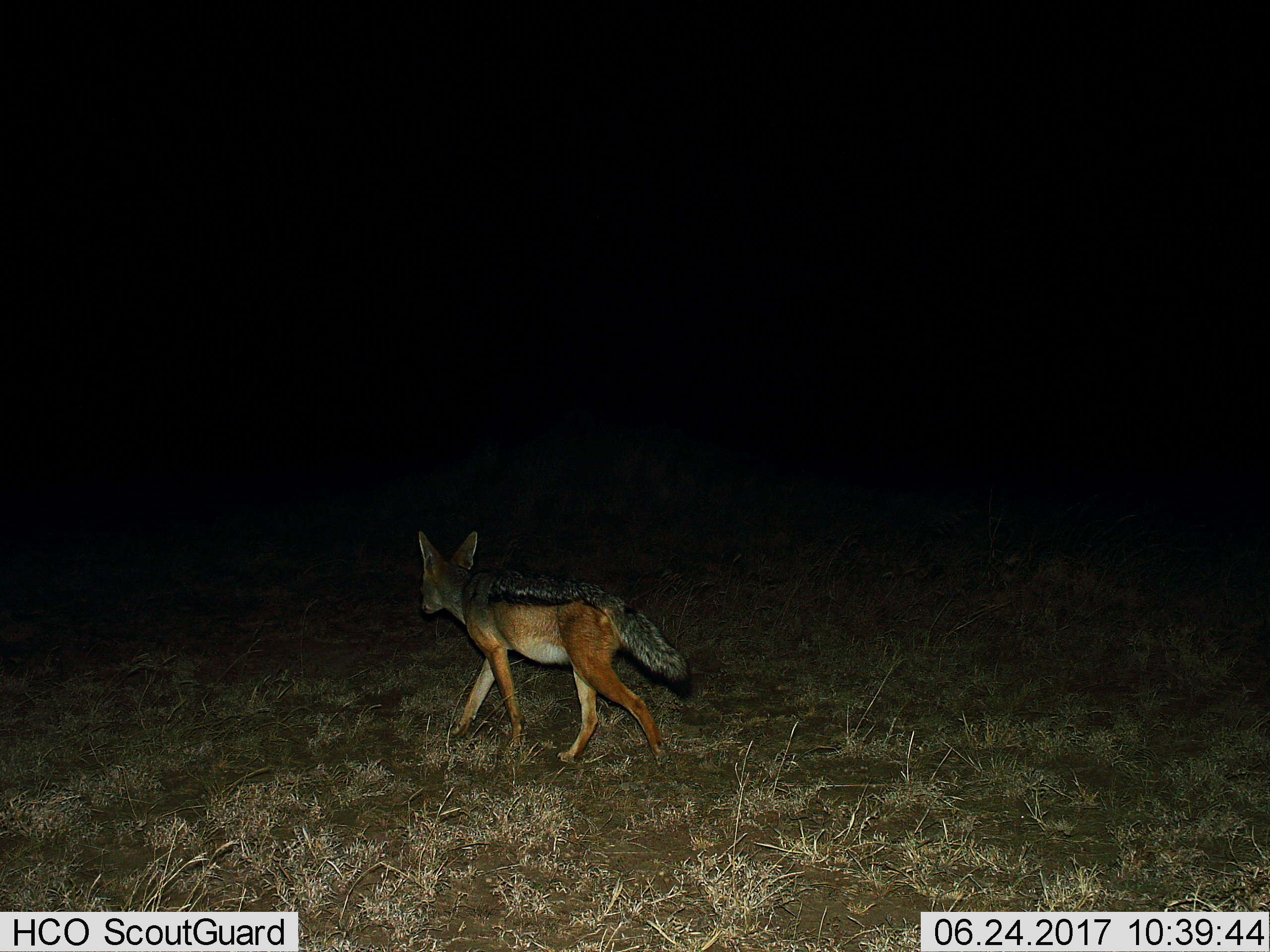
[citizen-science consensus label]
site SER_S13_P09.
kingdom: Animalia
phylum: Chordata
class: Mammalia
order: Carnivora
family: Canidae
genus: Lupulella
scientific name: Lupulella mesomelas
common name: black-backed jackal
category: jackalblackbacked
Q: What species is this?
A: Jackalblackbacked (black-backed jackal) (Lupulella mesomelas).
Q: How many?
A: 1.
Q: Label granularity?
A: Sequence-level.